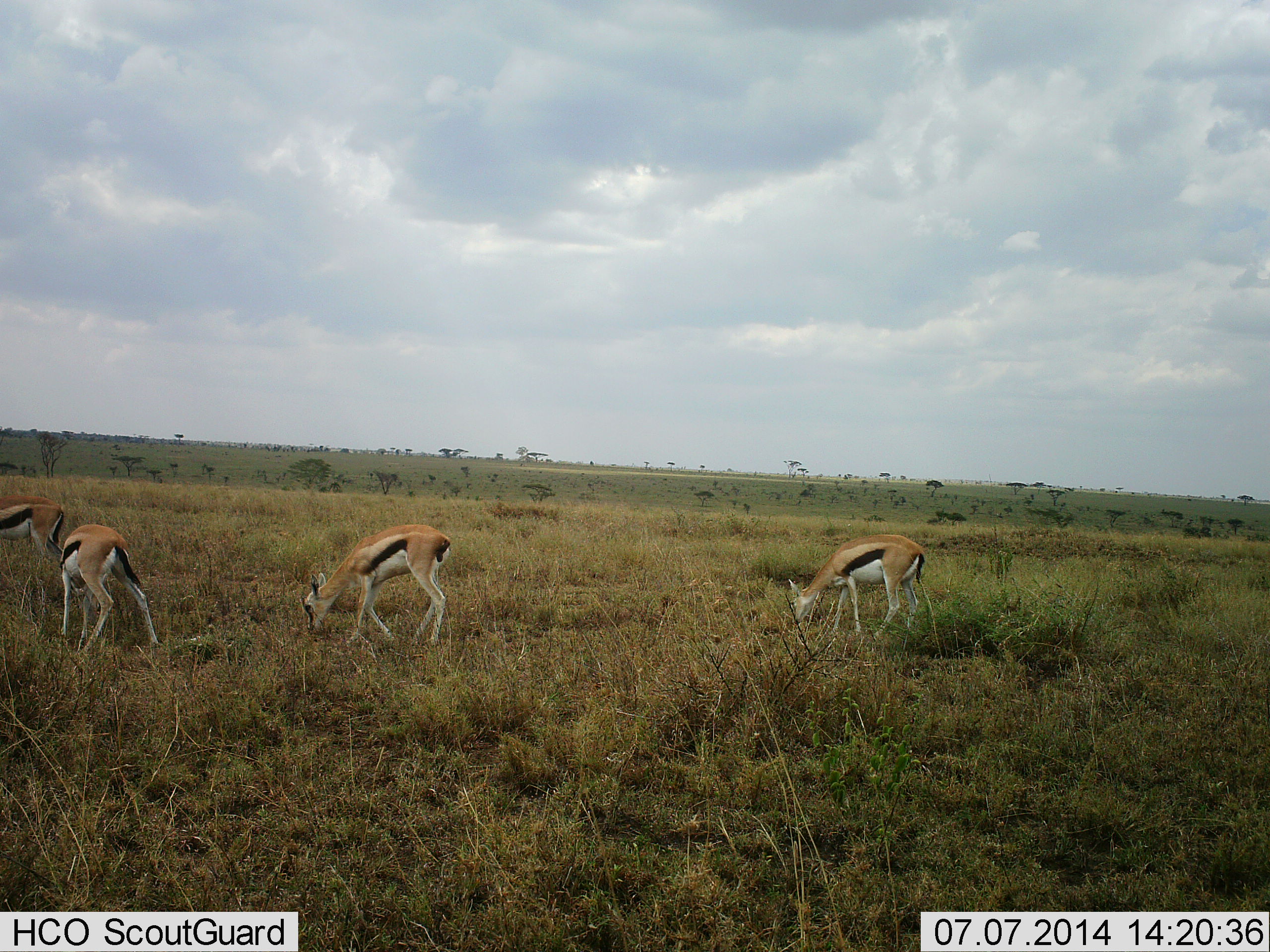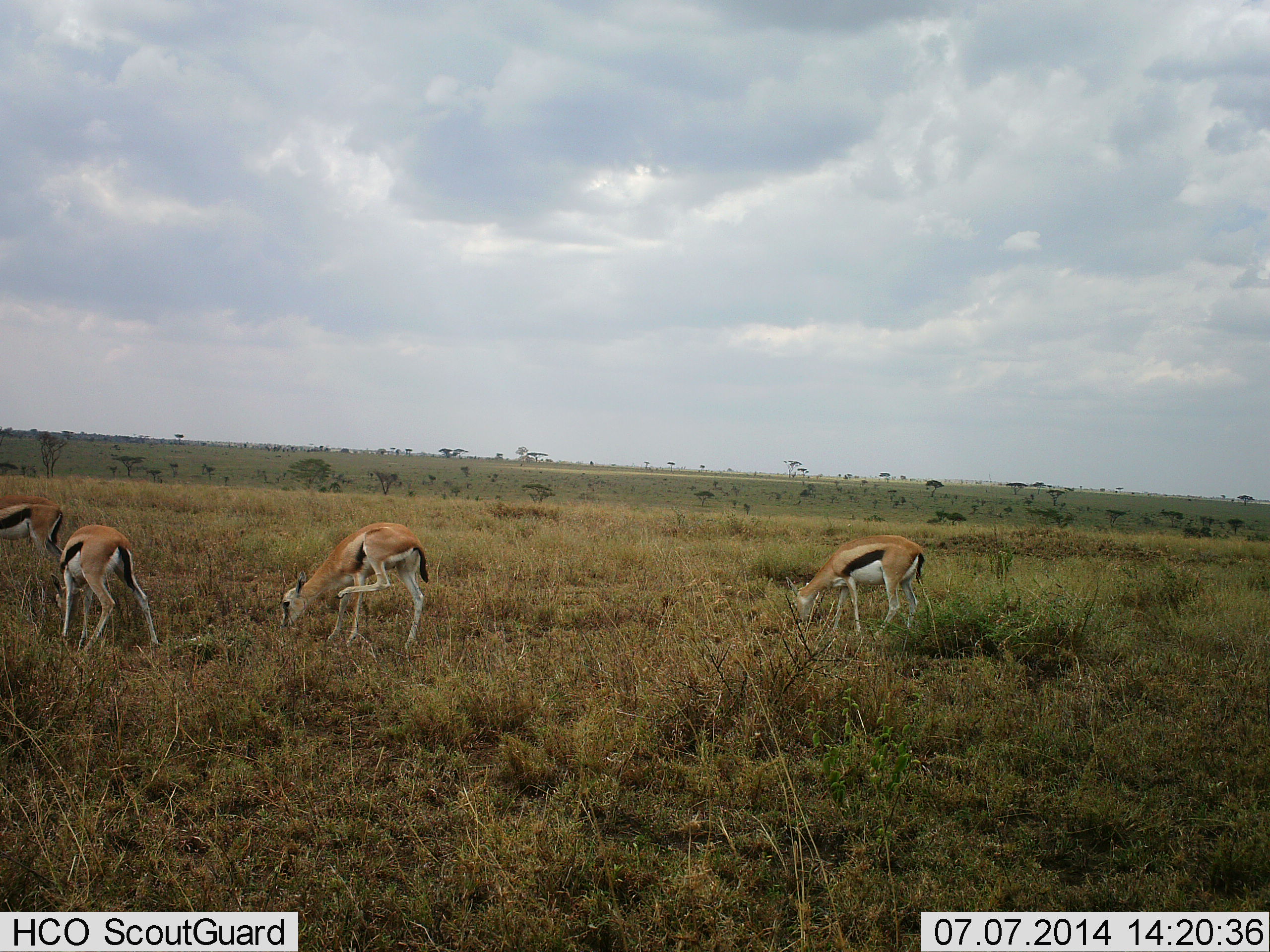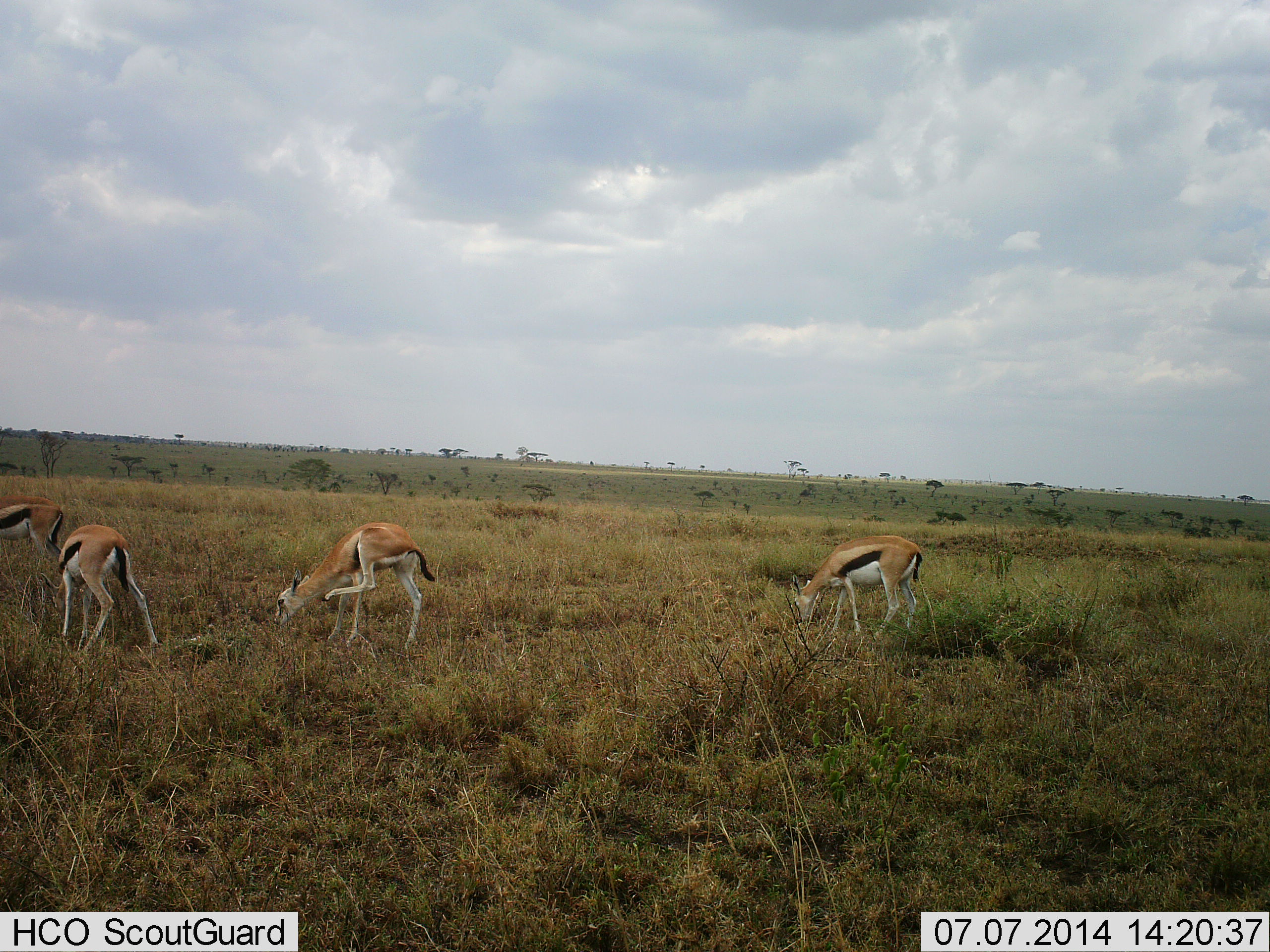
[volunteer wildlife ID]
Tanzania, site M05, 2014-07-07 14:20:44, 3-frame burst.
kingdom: Animalia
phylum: Chordata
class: Mammalia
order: Artiodactyla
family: Bovidae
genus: Eudorcas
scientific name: Eudorcas thomsonii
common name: thomson's gazelle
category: gazellethomsons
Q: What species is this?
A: Gazellethomsons (thomson's gazelle) (Eudorcas thomsonii).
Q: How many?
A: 4.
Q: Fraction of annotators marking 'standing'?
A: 20%.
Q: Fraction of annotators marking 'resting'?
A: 0%.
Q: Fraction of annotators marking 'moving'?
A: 0%.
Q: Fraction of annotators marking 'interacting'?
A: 0%.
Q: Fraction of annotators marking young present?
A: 0%.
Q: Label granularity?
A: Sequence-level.